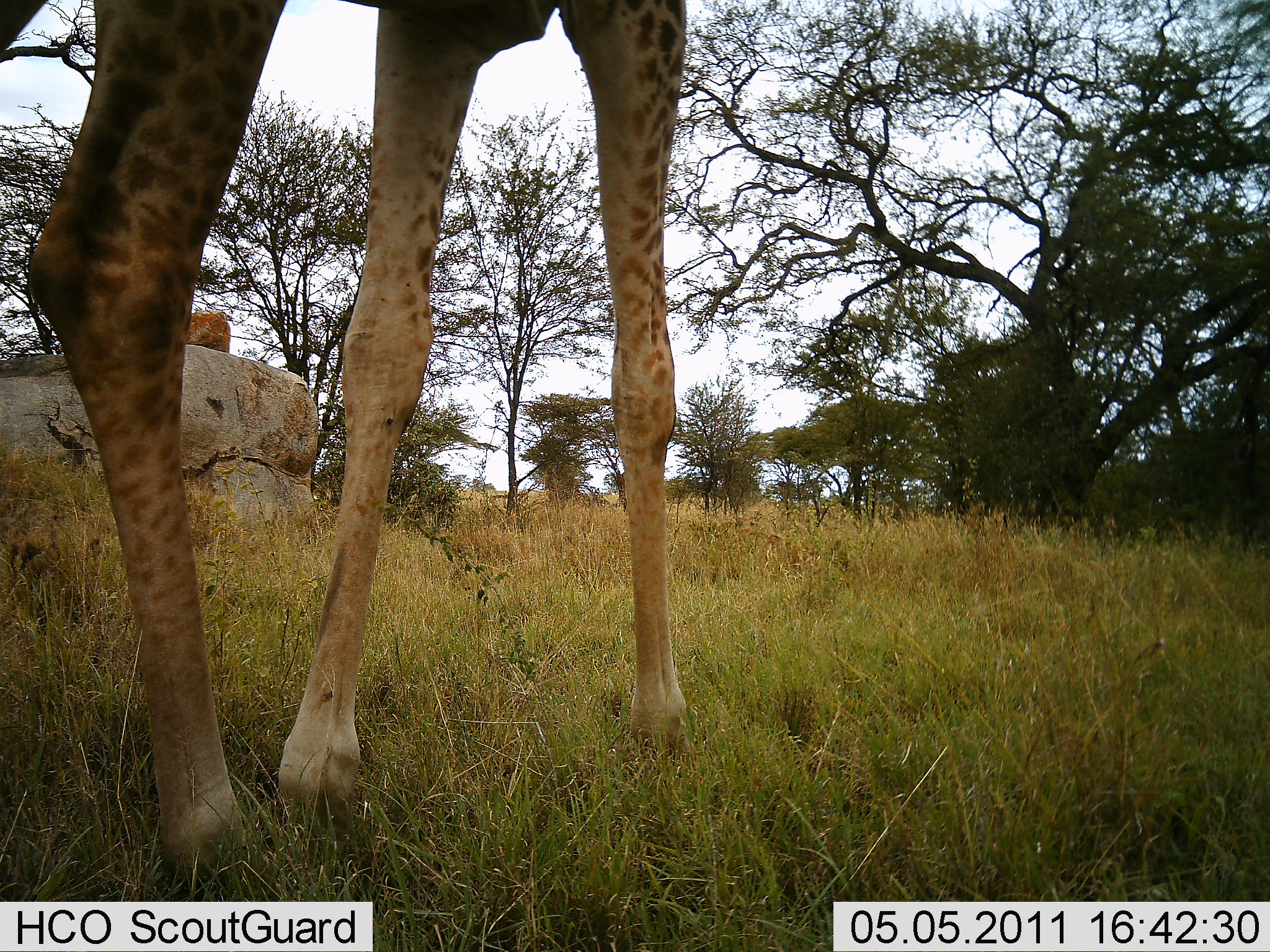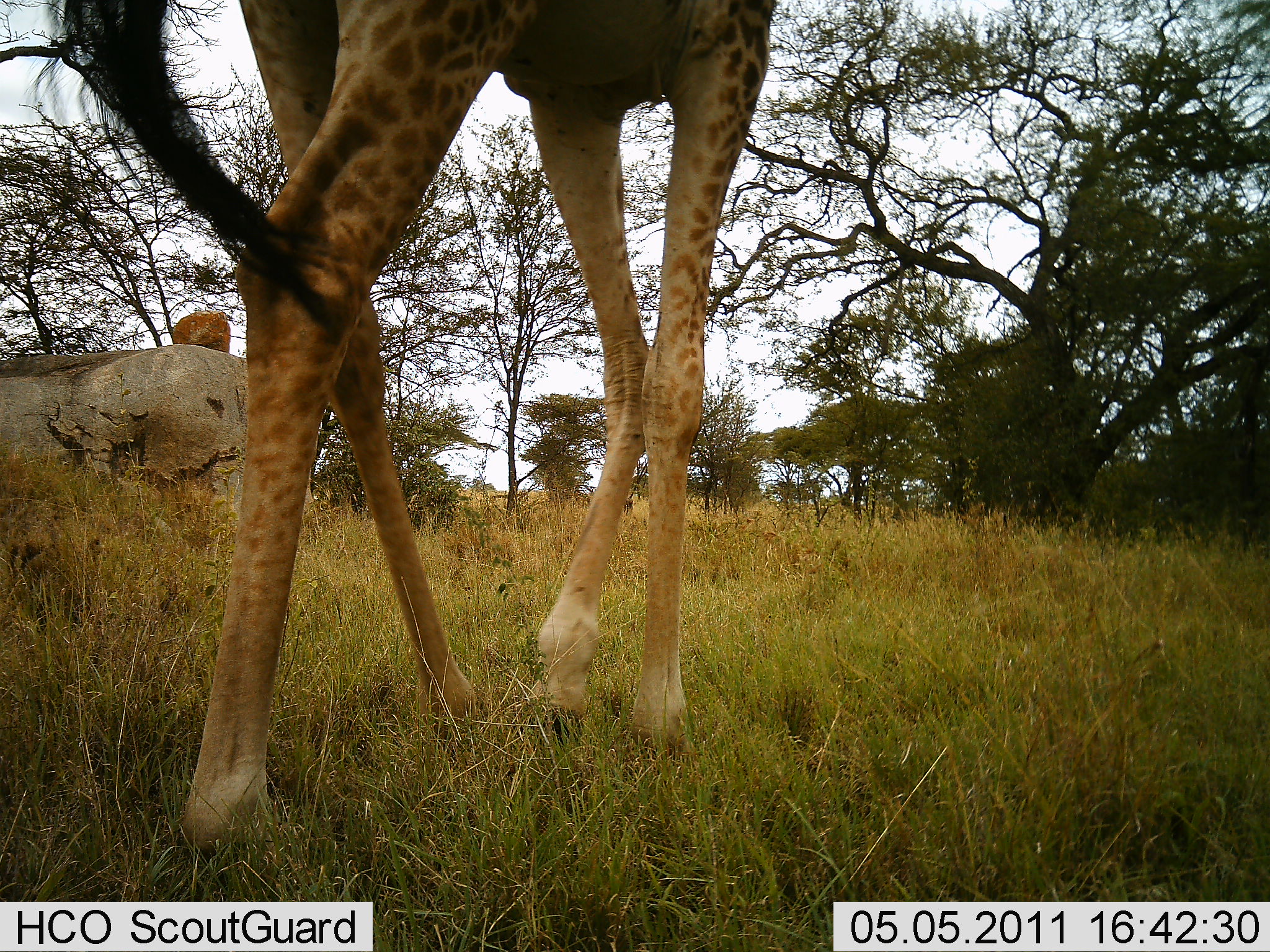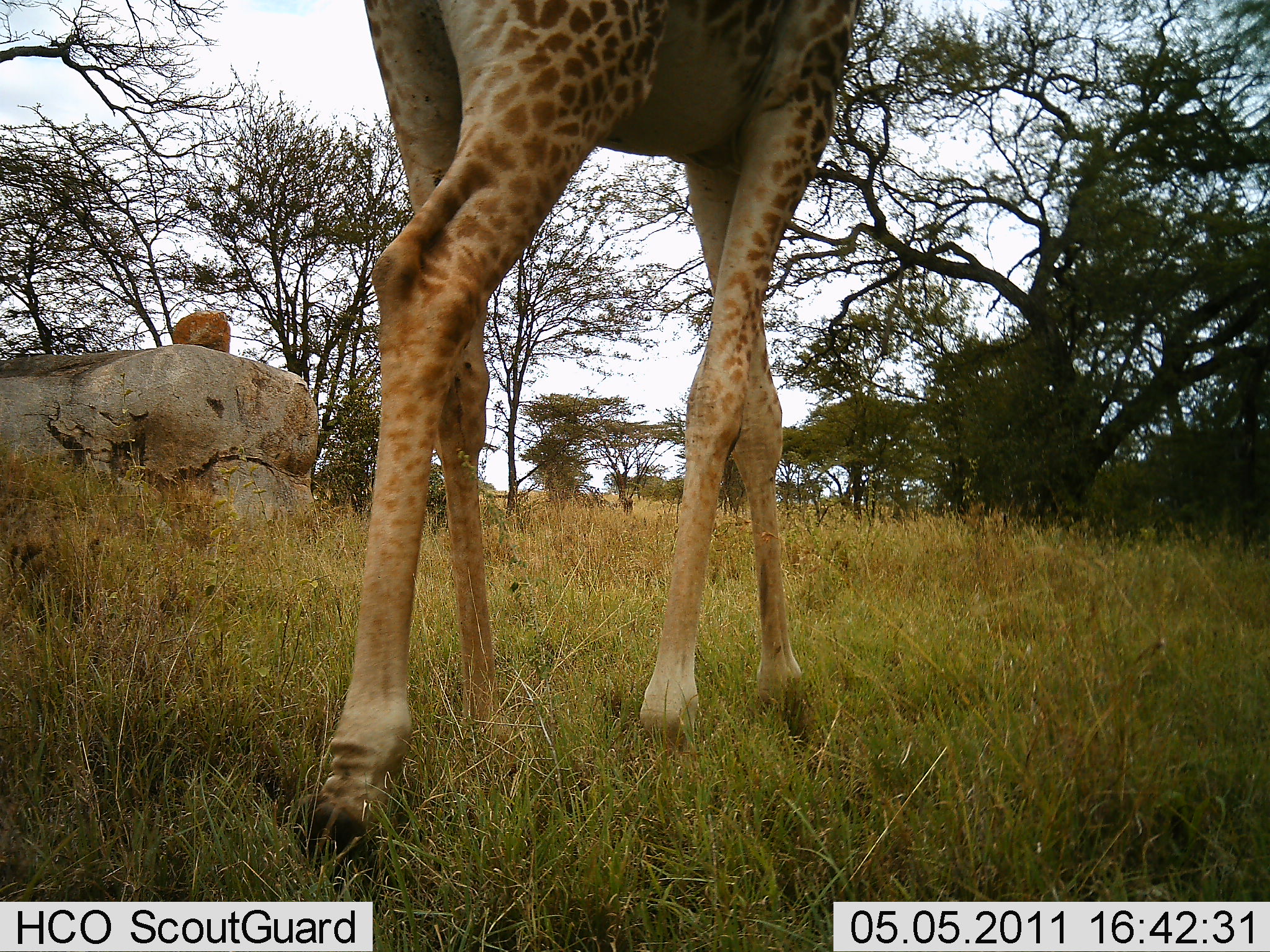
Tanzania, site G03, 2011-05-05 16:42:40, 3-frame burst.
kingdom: Animalia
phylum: Chordata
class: Mammalia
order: Artiodactyla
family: Giraffidae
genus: Giraffa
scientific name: Giraffa camelopardalis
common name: giraffe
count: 1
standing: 10%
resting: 0%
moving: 90%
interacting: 0%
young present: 0%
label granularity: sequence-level